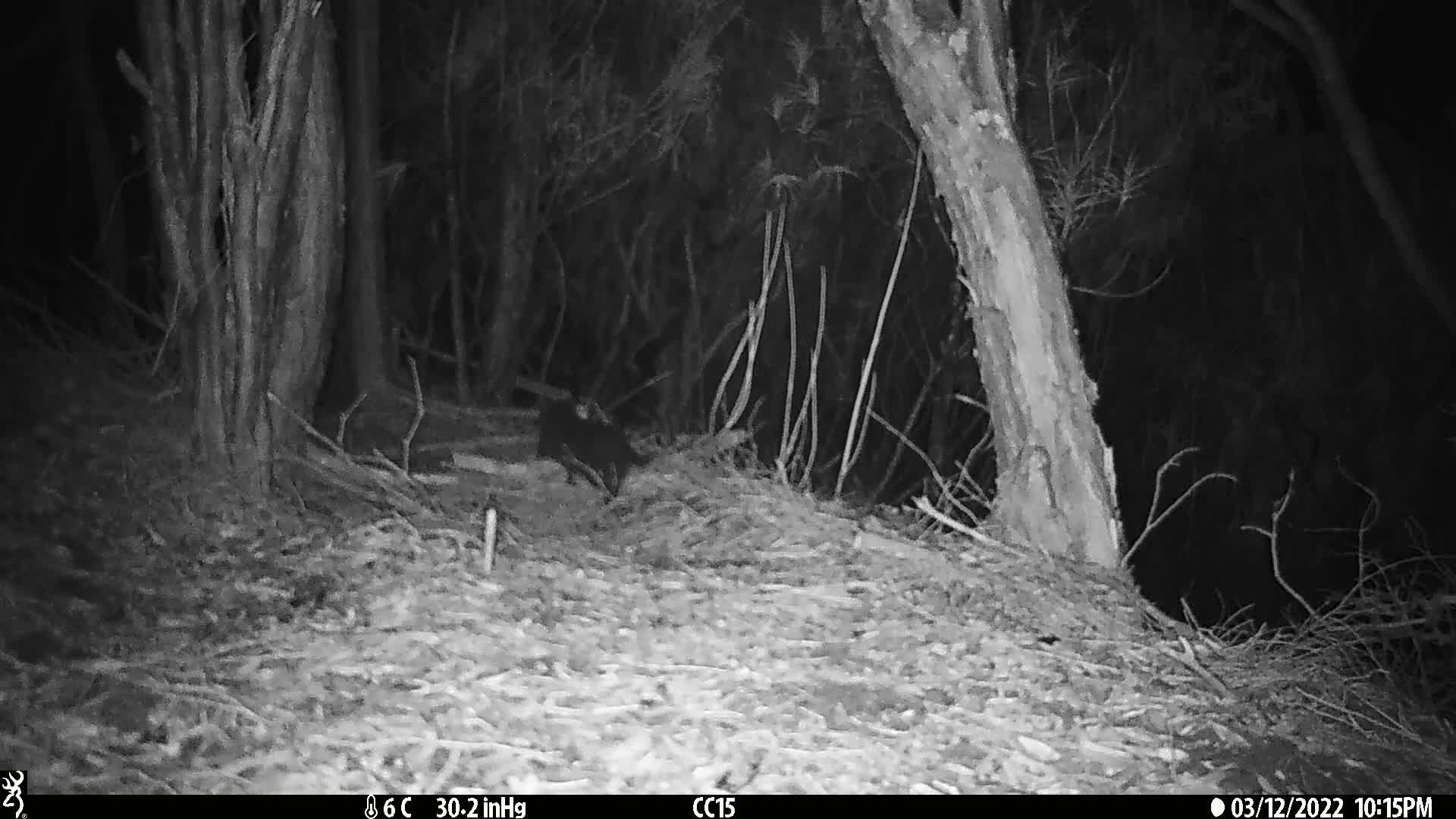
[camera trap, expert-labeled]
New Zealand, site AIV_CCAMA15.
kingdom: Animalia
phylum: Chordata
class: Mammalia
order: Carnivora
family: Felidae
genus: Felis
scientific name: Felis catus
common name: domestic cat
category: cat